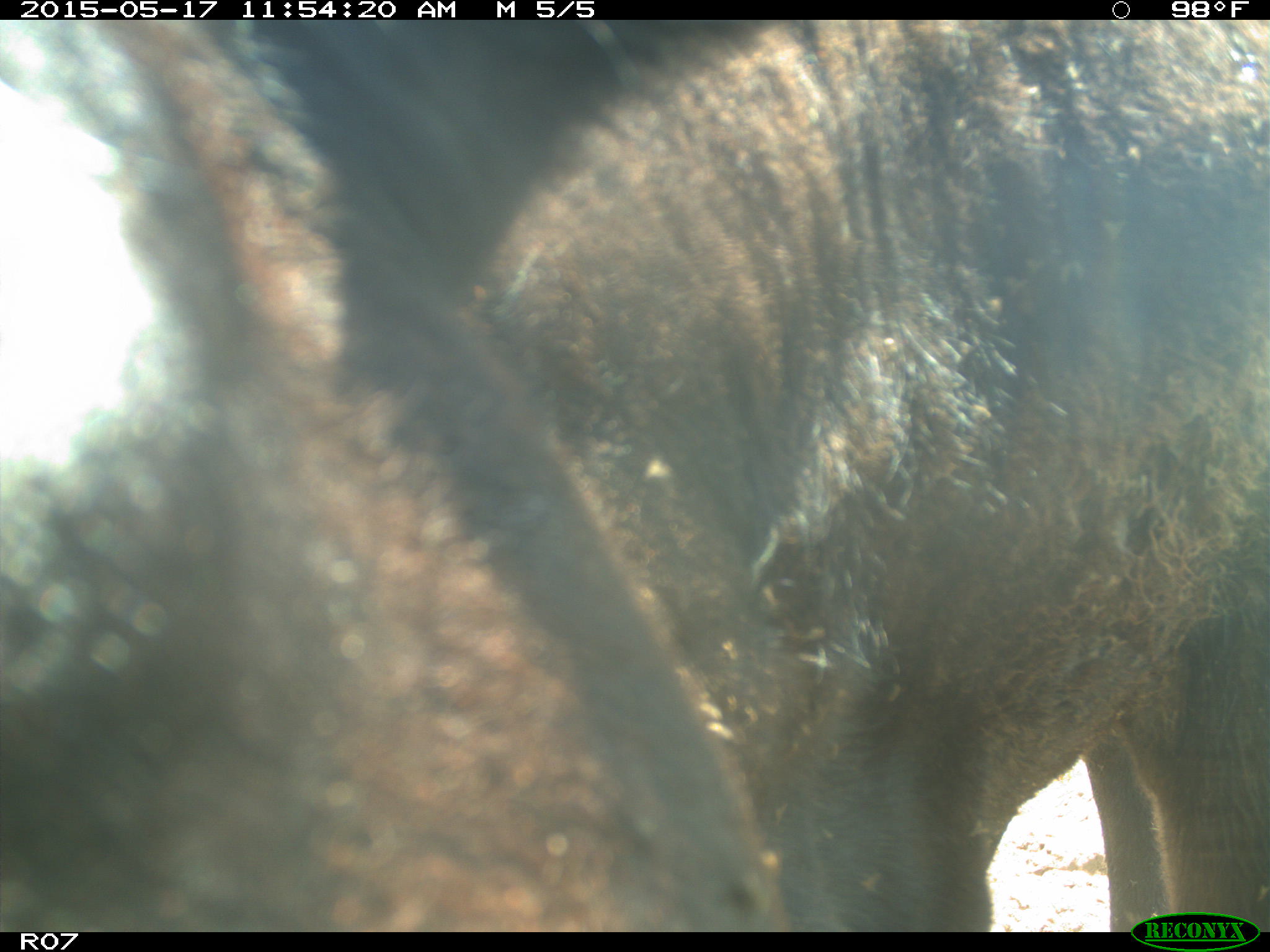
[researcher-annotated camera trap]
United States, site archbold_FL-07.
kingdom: Animalia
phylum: Chordata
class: Mammalia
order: Artiodactyla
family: Bovidae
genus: Bos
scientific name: Bos taurus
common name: domestic cow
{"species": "Bos taurus (domestic cow)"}